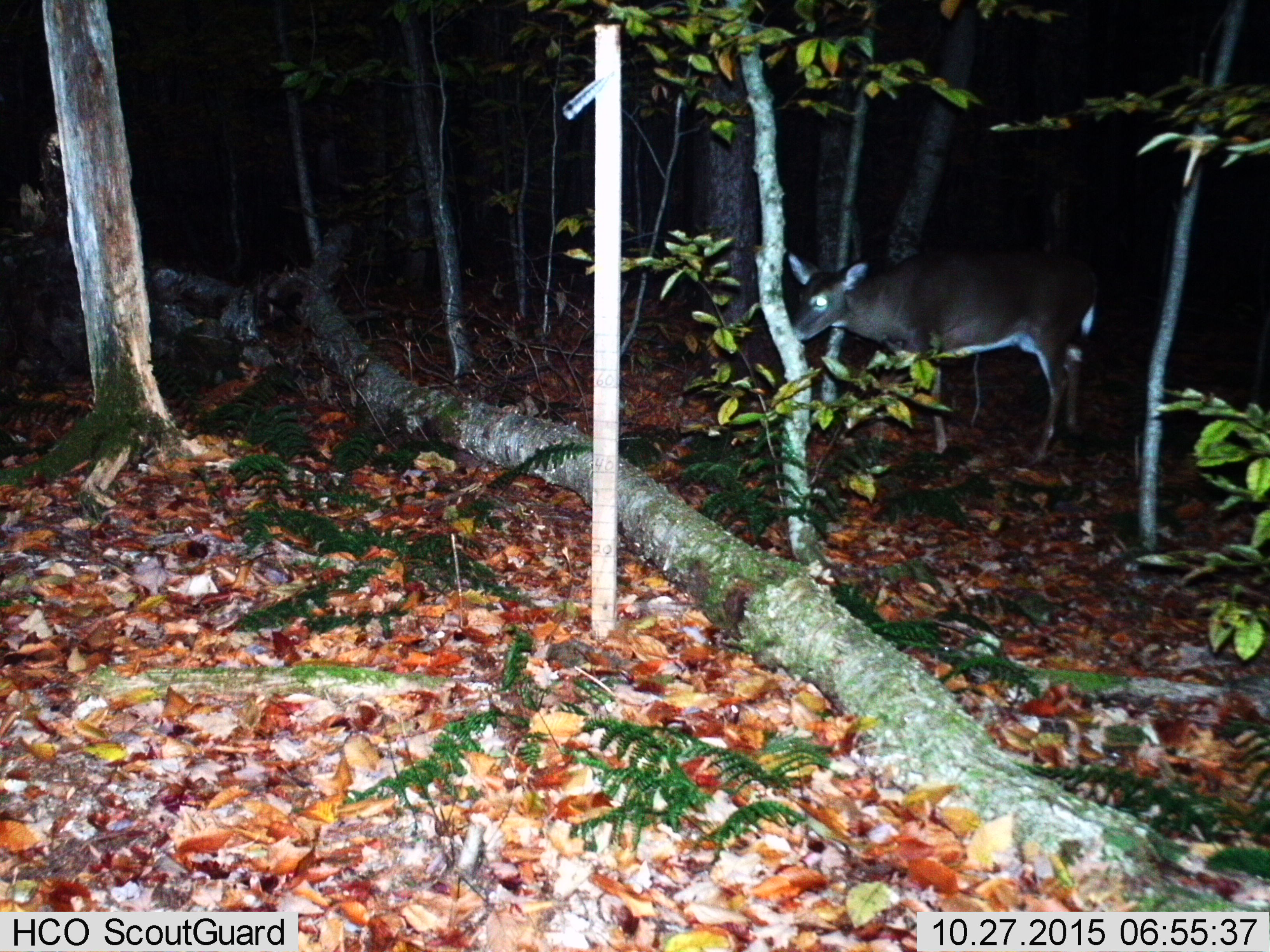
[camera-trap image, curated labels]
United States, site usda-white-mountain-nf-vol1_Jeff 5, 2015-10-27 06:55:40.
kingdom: Animalia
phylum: Chordata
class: Mammalia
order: Artiodactyla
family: Cervidae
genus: Odocoileus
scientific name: Odocoileus virginianus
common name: white-tailed deer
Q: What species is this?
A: White-tailed deer (Odocoileus virginianus).